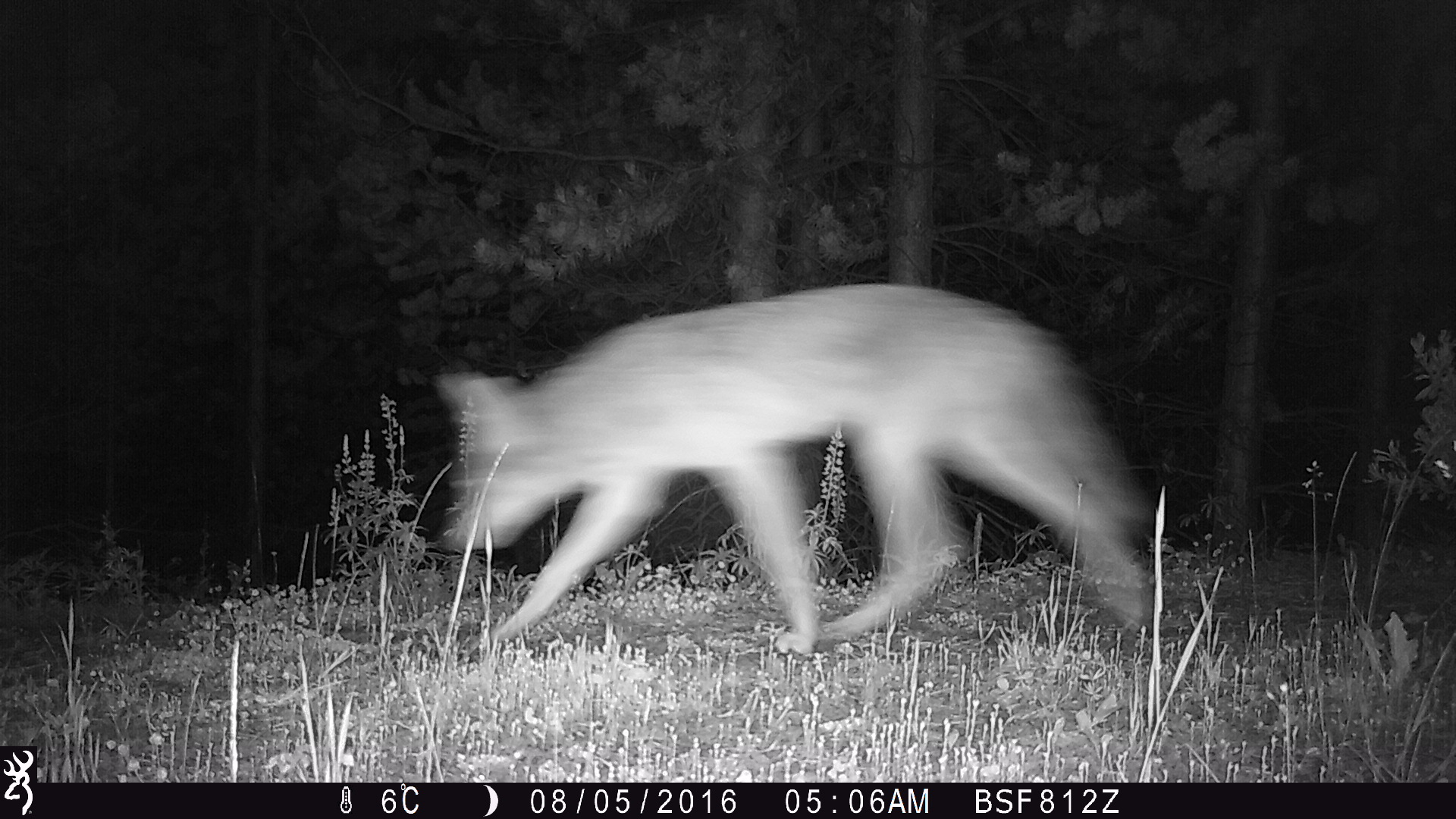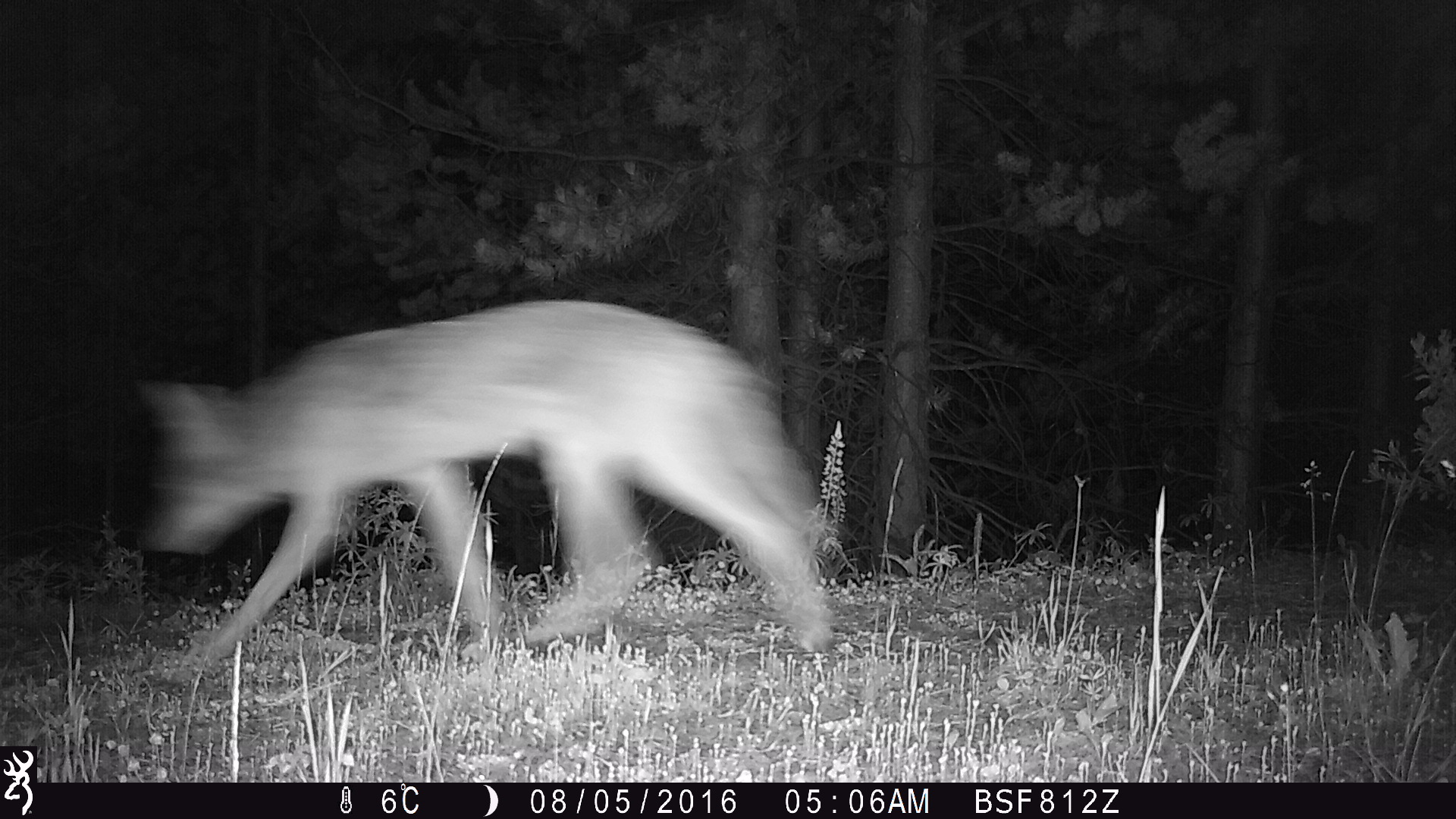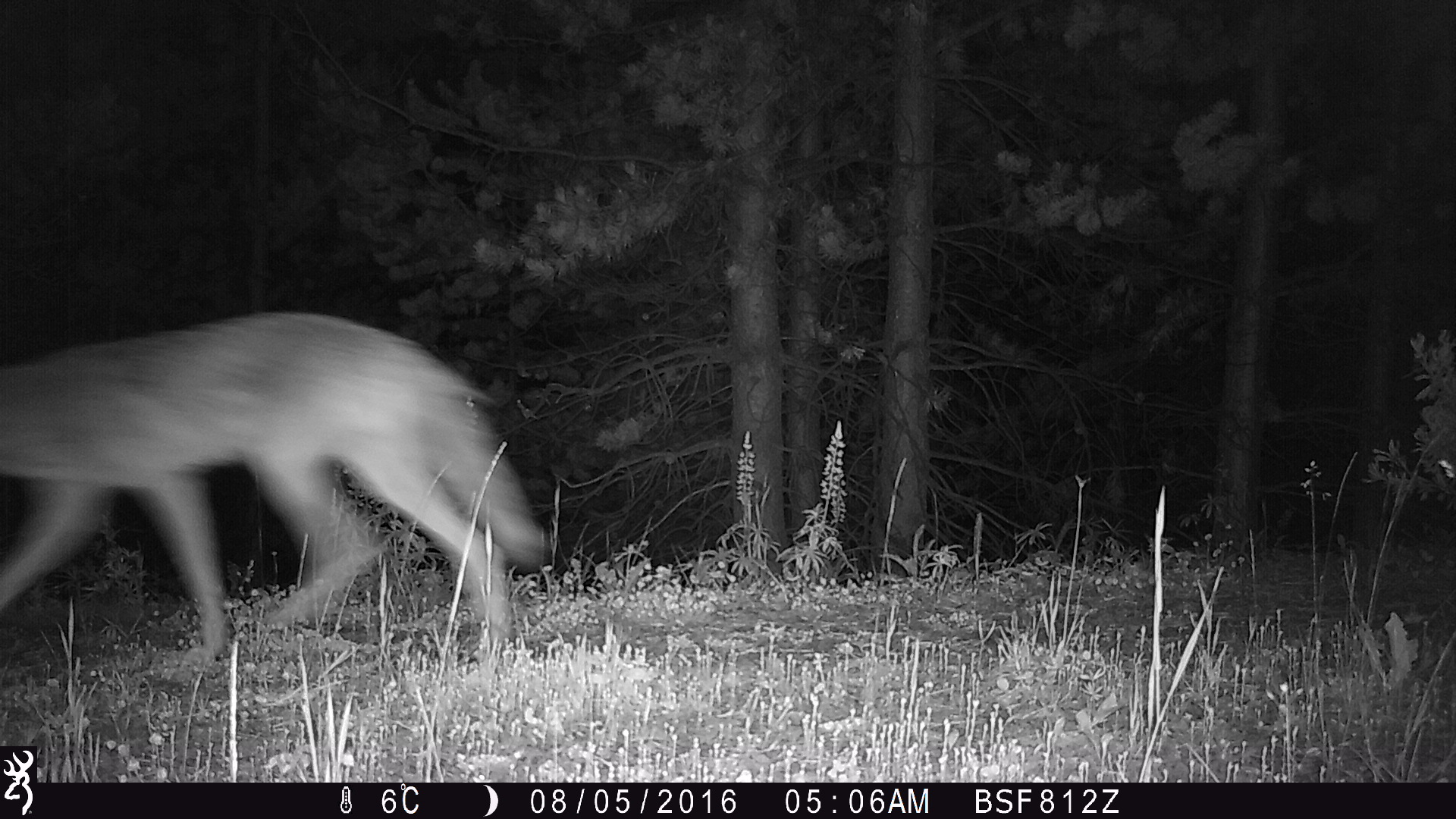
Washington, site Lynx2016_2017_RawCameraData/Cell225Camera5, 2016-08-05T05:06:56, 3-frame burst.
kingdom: Animalia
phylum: Chordata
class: Mammalia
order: Carnivora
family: Canidae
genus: Canis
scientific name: Canis latrans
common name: coyote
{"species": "Canis latrans (coyote)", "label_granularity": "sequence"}